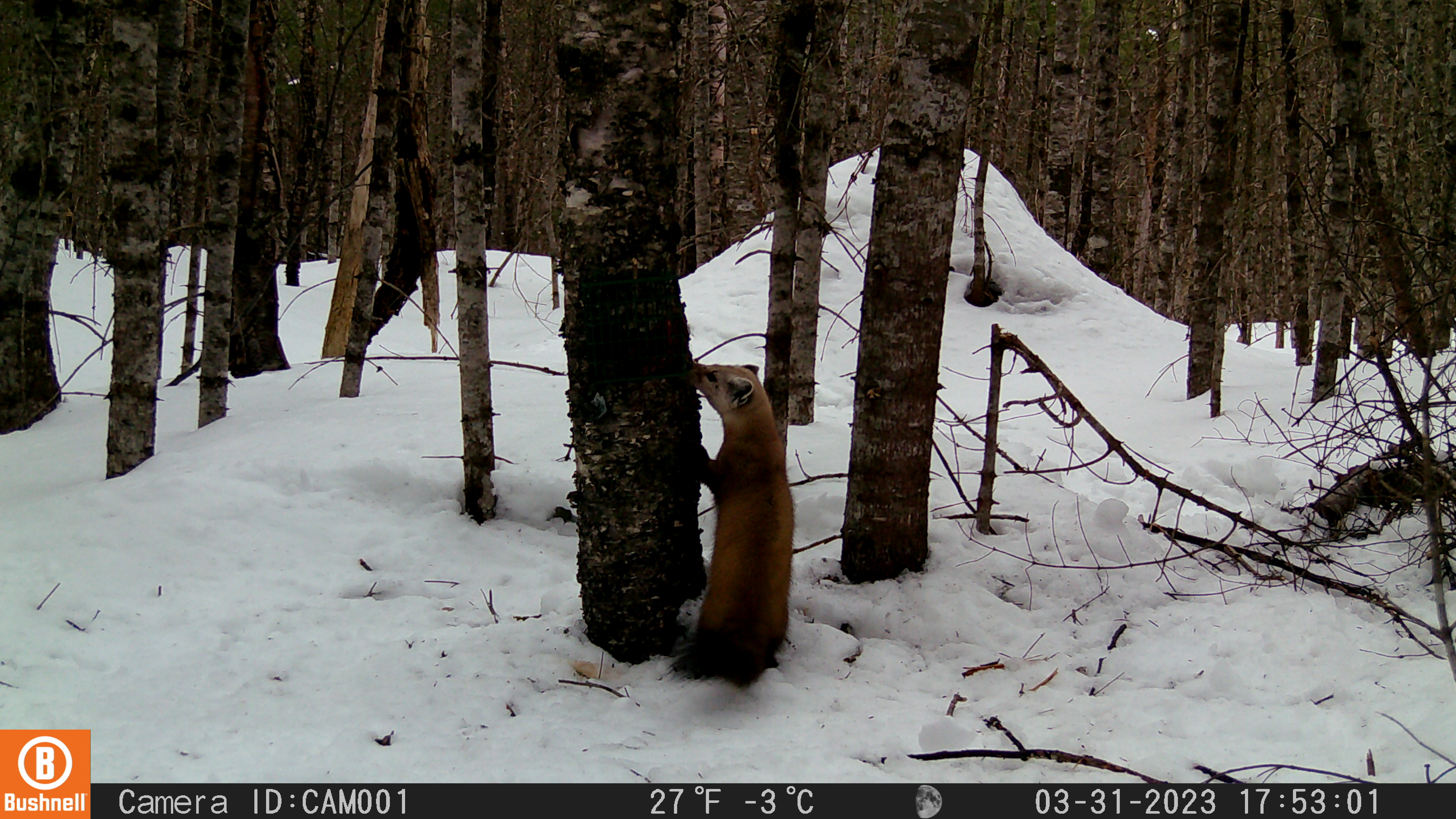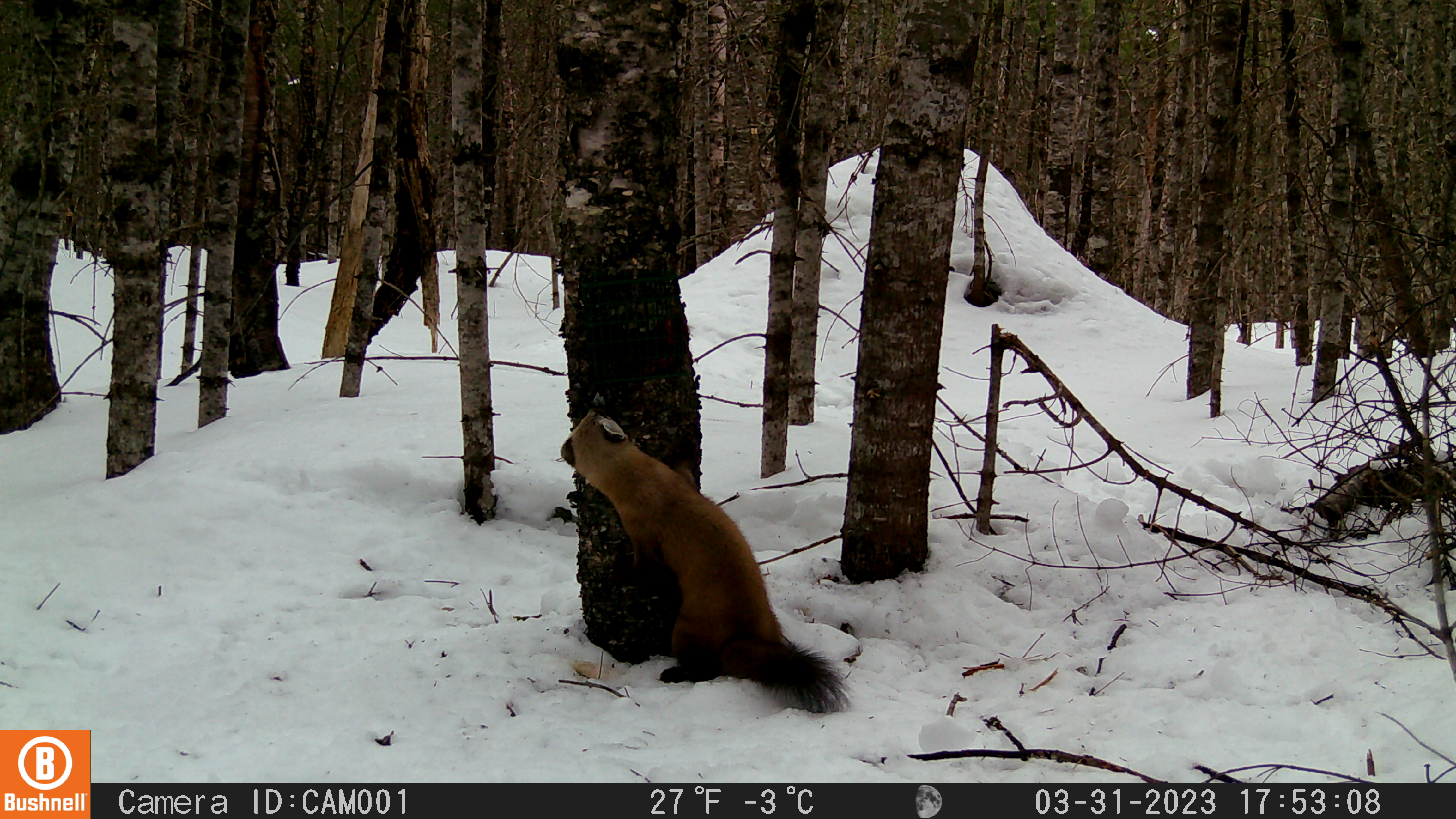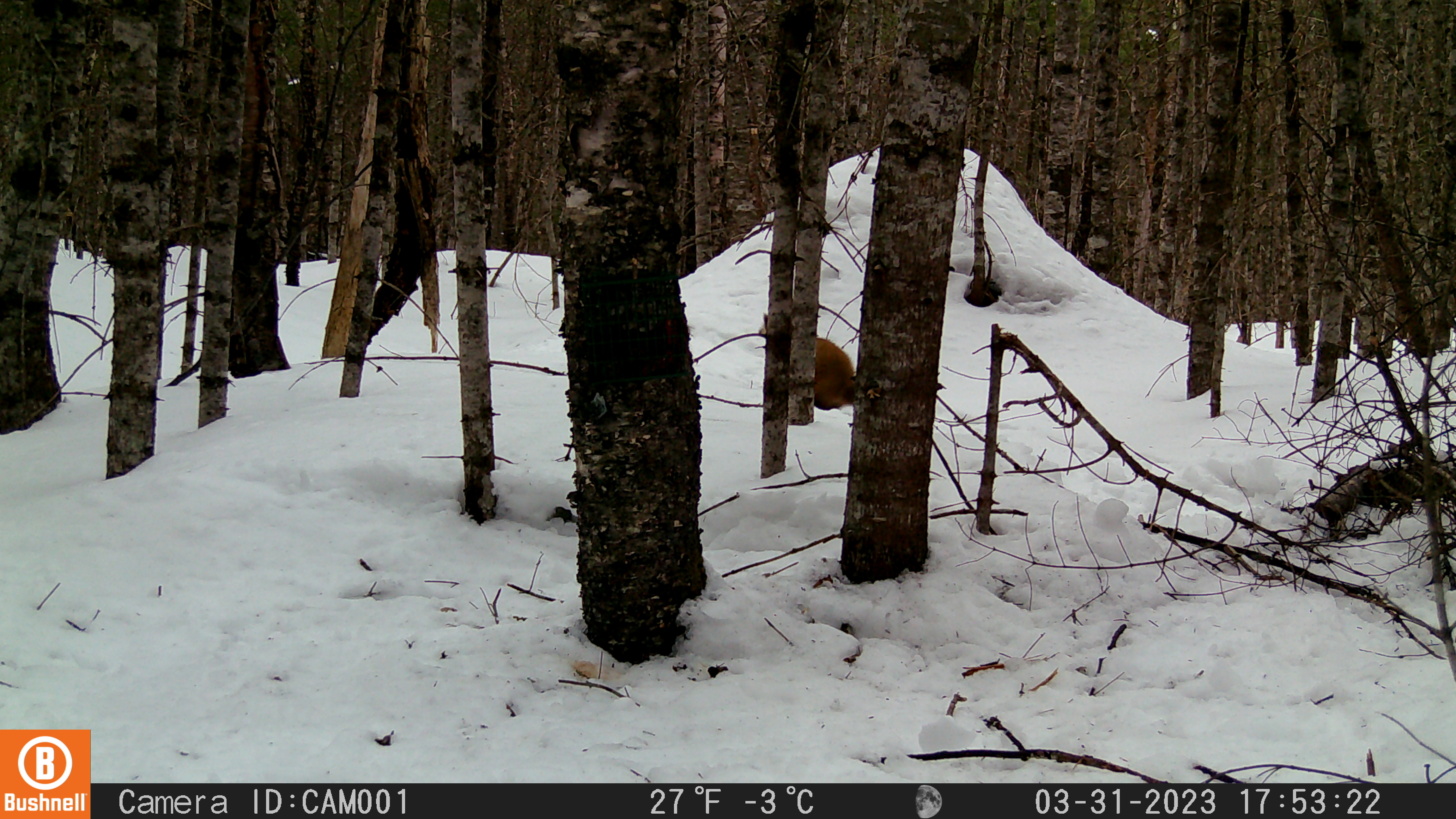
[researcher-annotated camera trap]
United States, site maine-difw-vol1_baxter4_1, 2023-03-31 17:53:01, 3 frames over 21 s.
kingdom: Animalia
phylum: Chordata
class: Mammalia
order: Carnivora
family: Mustelidae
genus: Martes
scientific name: Martes americana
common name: american marten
American marten (Martes americana).